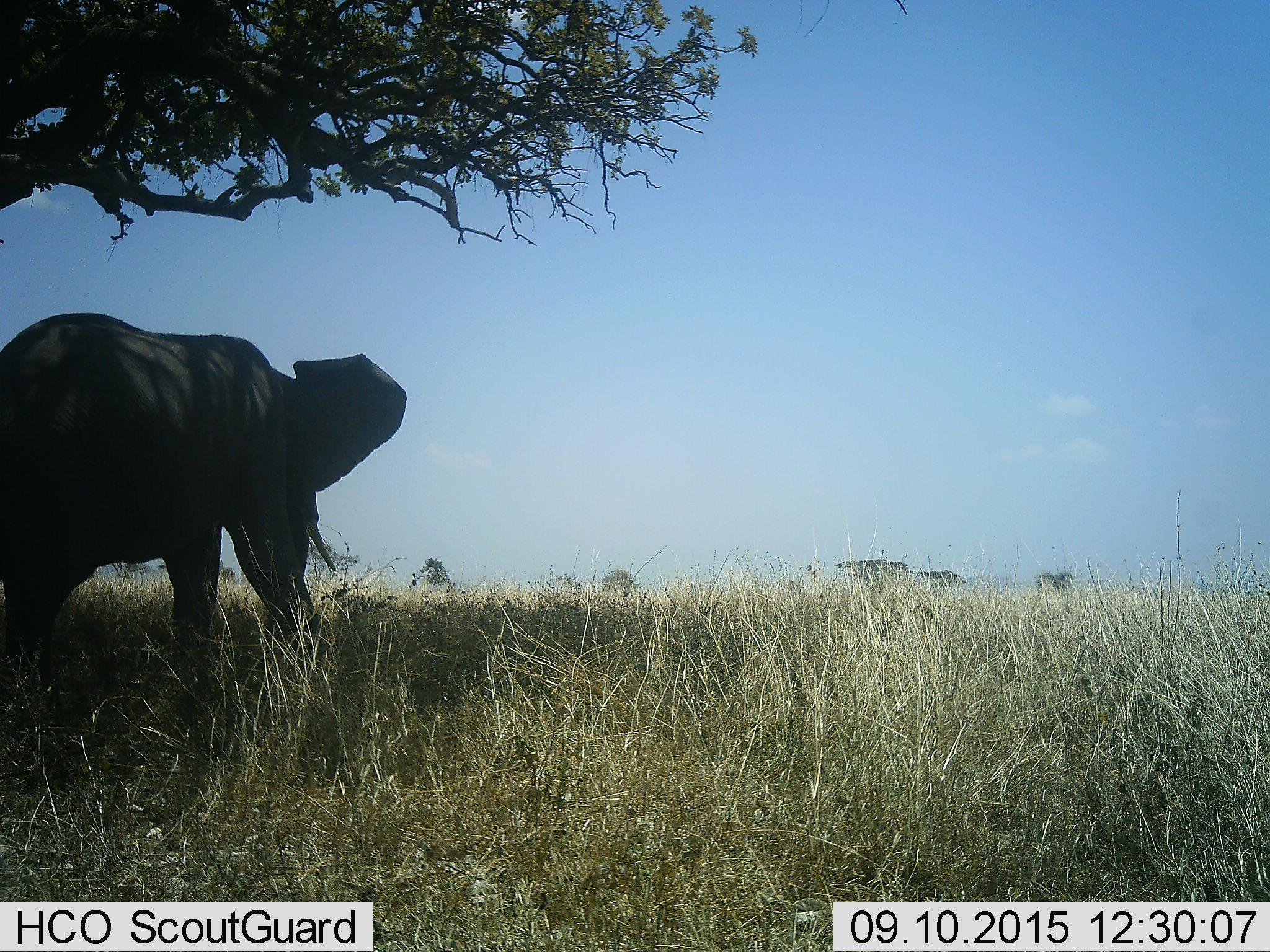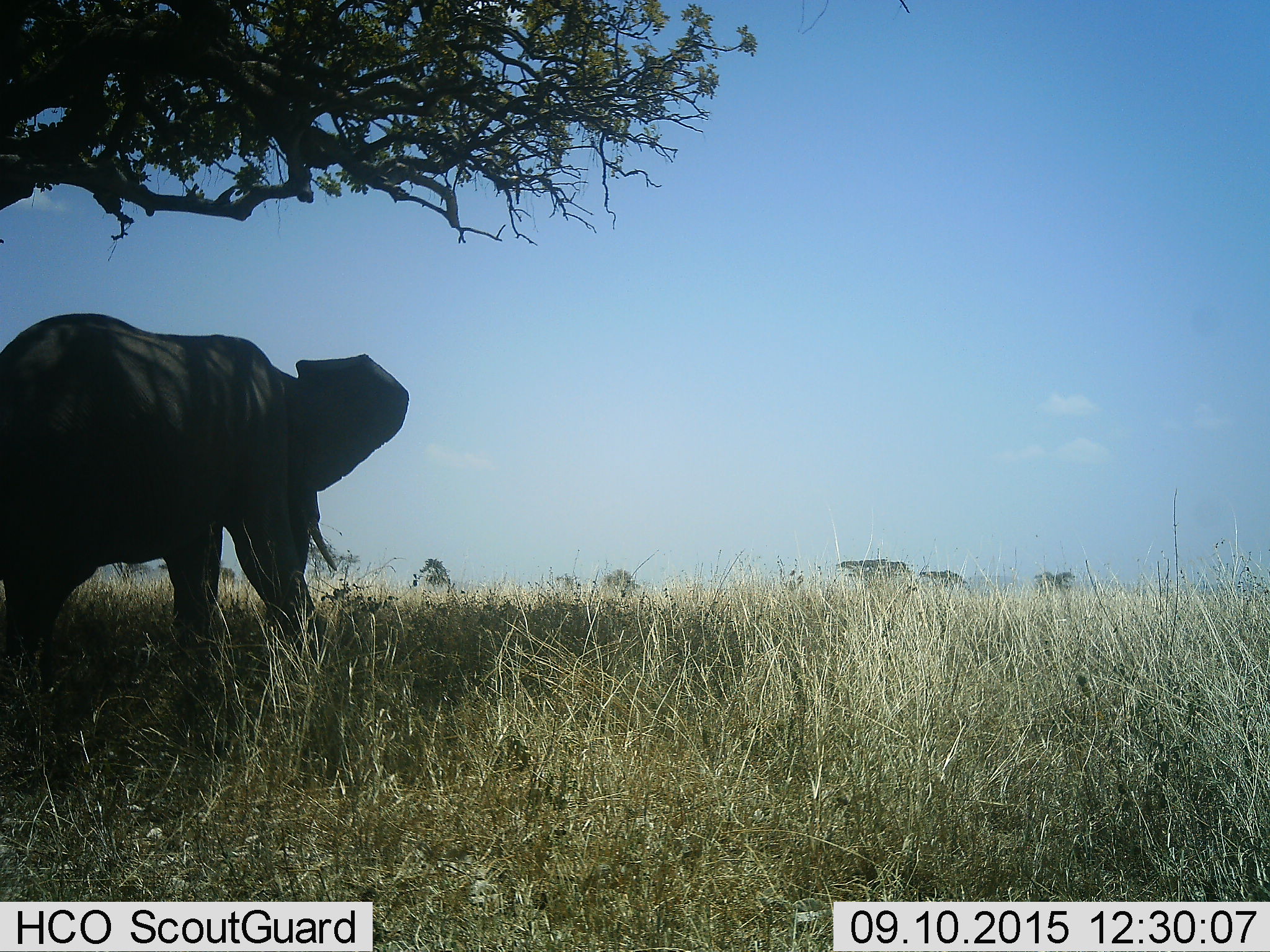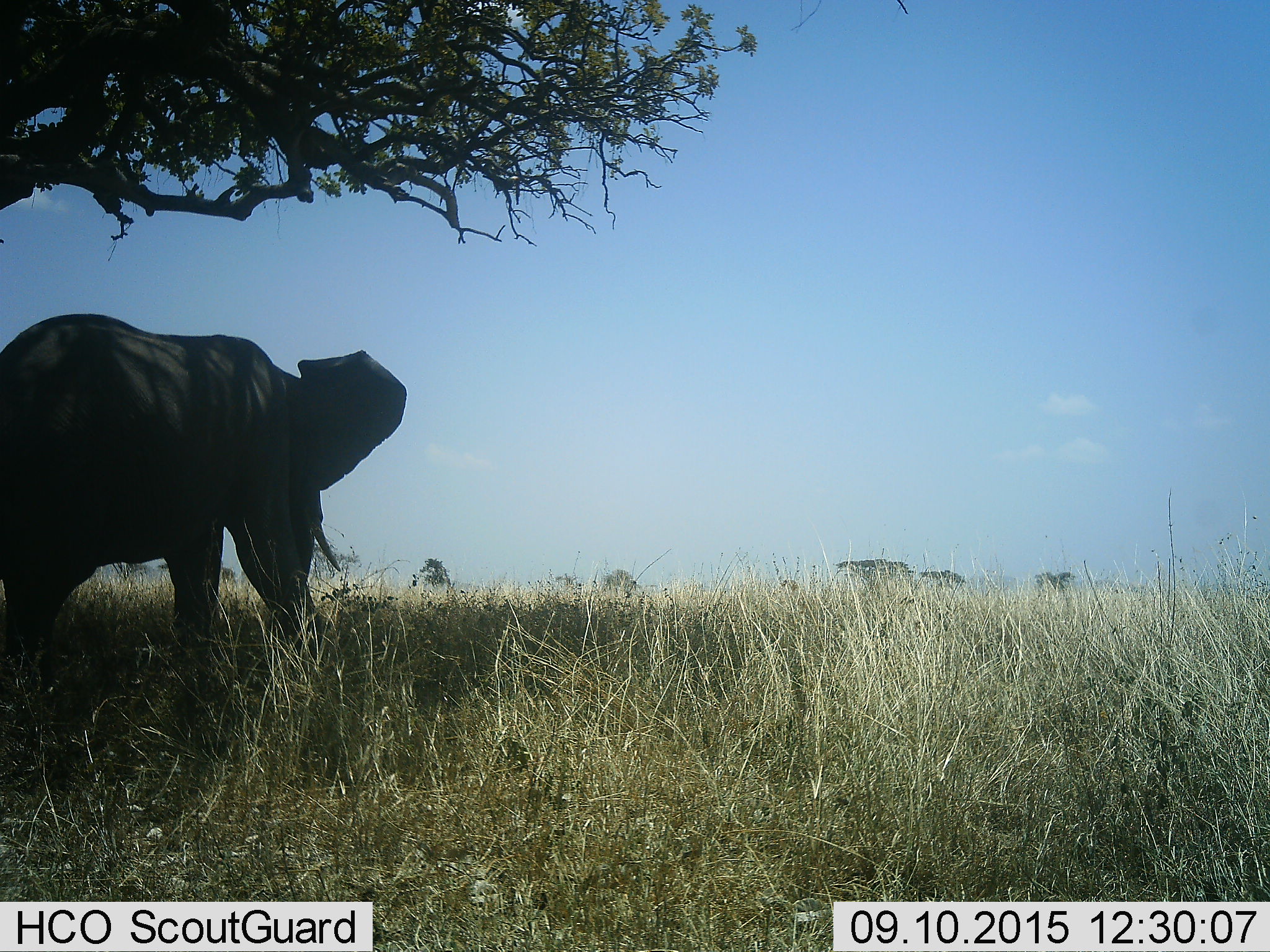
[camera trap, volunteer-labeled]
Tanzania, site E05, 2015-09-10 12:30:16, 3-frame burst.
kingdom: Animalia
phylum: Chordata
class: Mammalia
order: Proboscidea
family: Elephantidae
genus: Loxodonta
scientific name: Loxodonta africana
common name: african bush elephant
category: elephant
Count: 1.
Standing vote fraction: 78%.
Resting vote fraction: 6%.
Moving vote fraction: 11%.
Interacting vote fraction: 0%.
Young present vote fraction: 0%.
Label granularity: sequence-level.